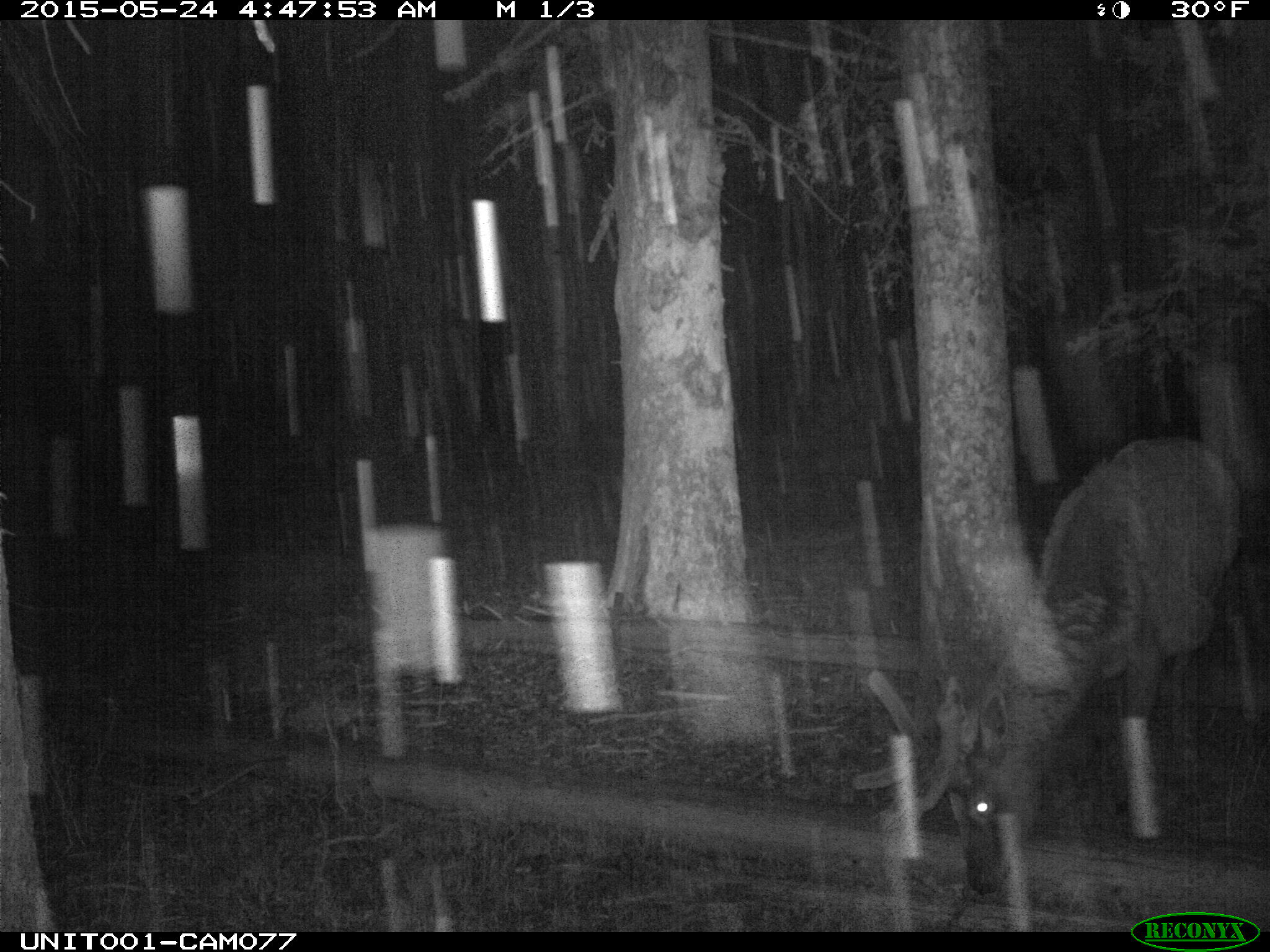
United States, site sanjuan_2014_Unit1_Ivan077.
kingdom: Animalia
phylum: Chordata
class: Mammalia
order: Artiodactyla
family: Cervidae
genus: Cervus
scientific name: Cervus elaphus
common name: red deer